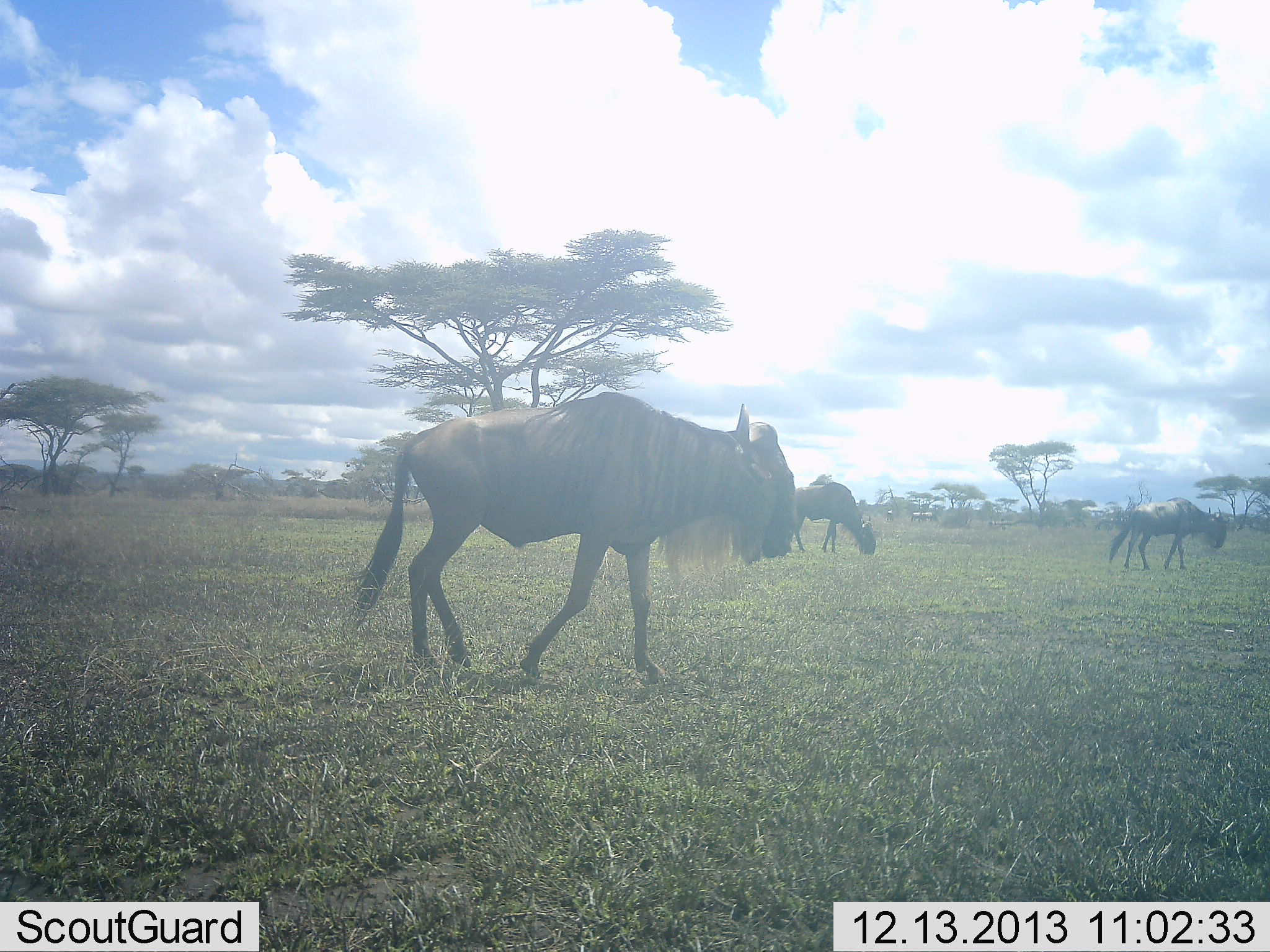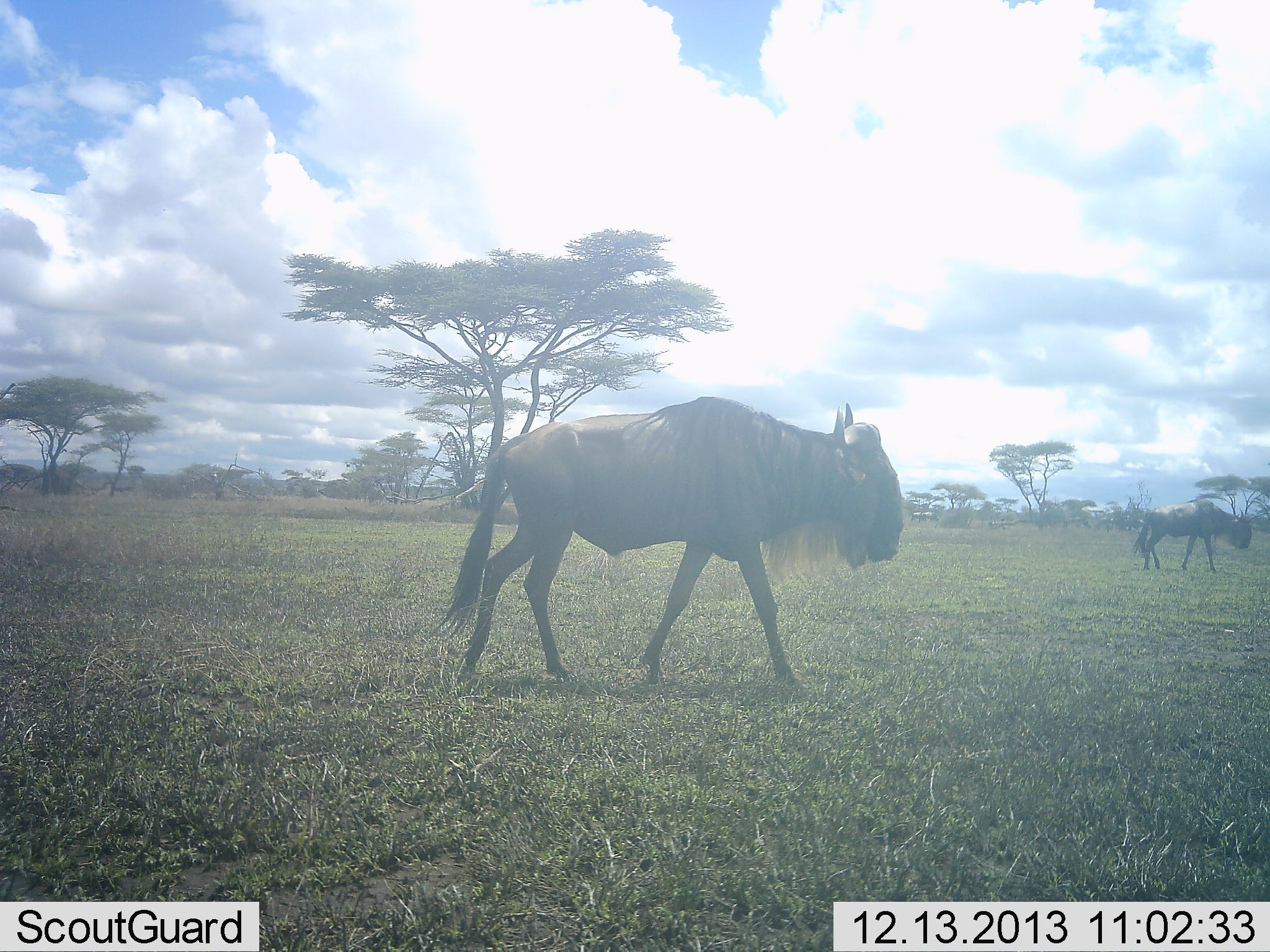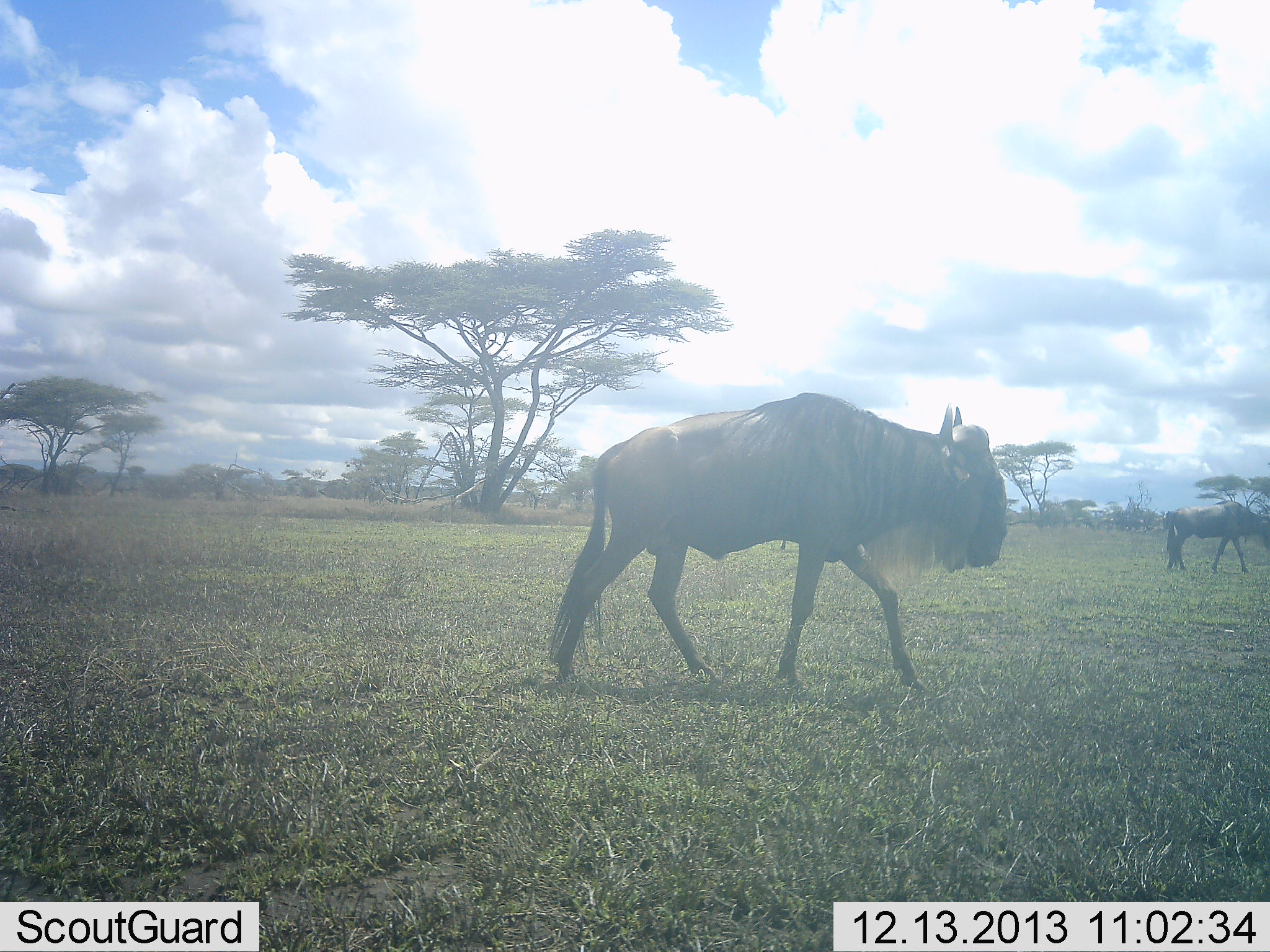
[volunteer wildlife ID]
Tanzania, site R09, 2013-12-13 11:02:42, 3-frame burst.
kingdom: Animalia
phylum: Chordata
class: Mammalia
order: Artiodactyla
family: Bovidae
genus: Connochaetes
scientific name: Connochaetes taurinus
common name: blue wildebeest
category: wildebeest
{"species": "wildebeest (blue wildebeest) (Connochaetes taurinus)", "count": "3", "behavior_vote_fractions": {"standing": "10%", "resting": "0%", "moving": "100%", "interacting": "0%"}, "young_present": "0%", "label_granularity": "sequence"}